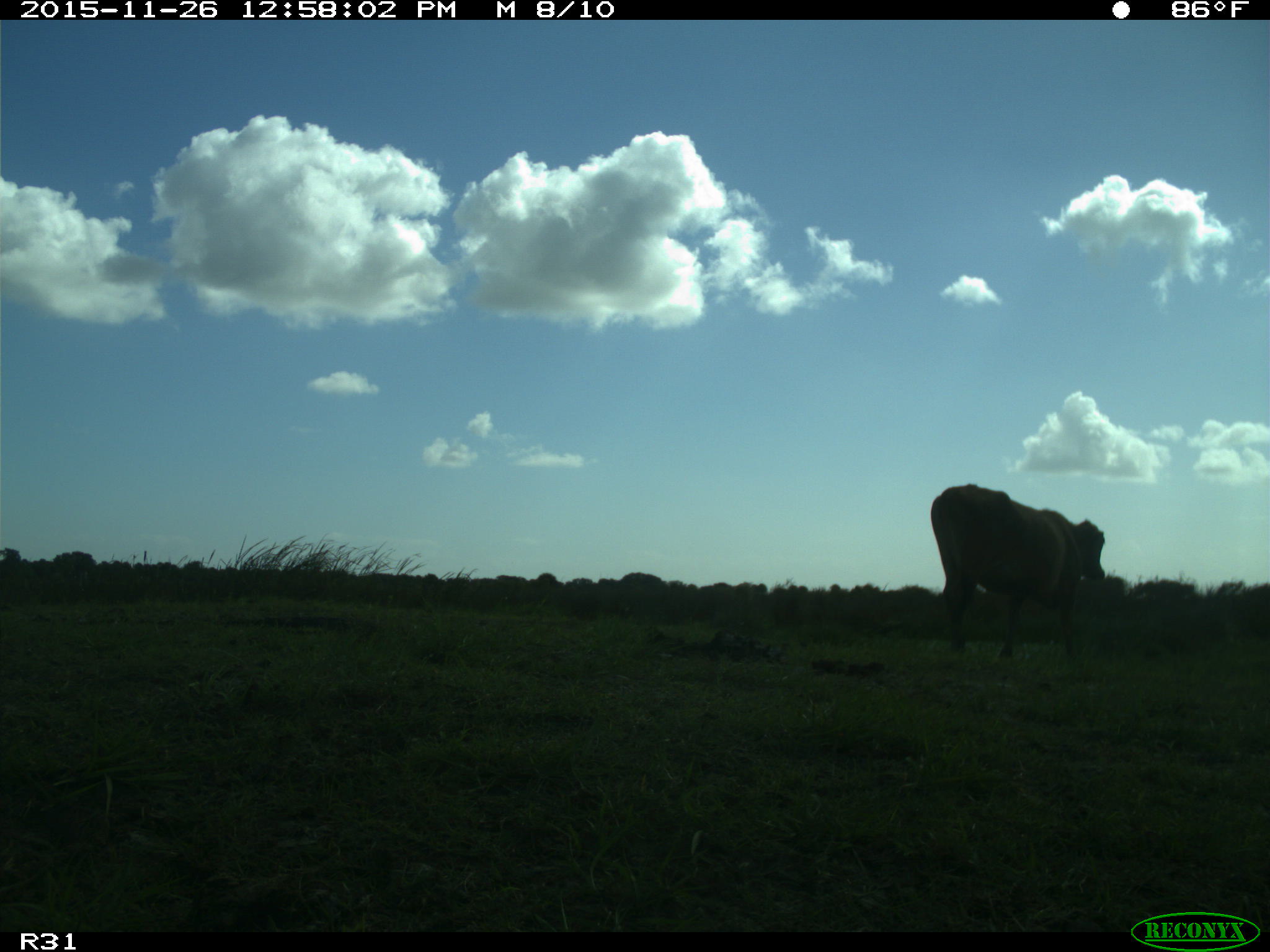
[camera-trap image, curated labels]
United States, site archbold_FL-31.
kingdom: Animalia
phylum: Chordata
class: Mammalia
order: Artiodactyla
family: Bovidae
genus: Bos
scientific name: Bos taurus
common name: domestic cow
Bos taurus (domestic cow).